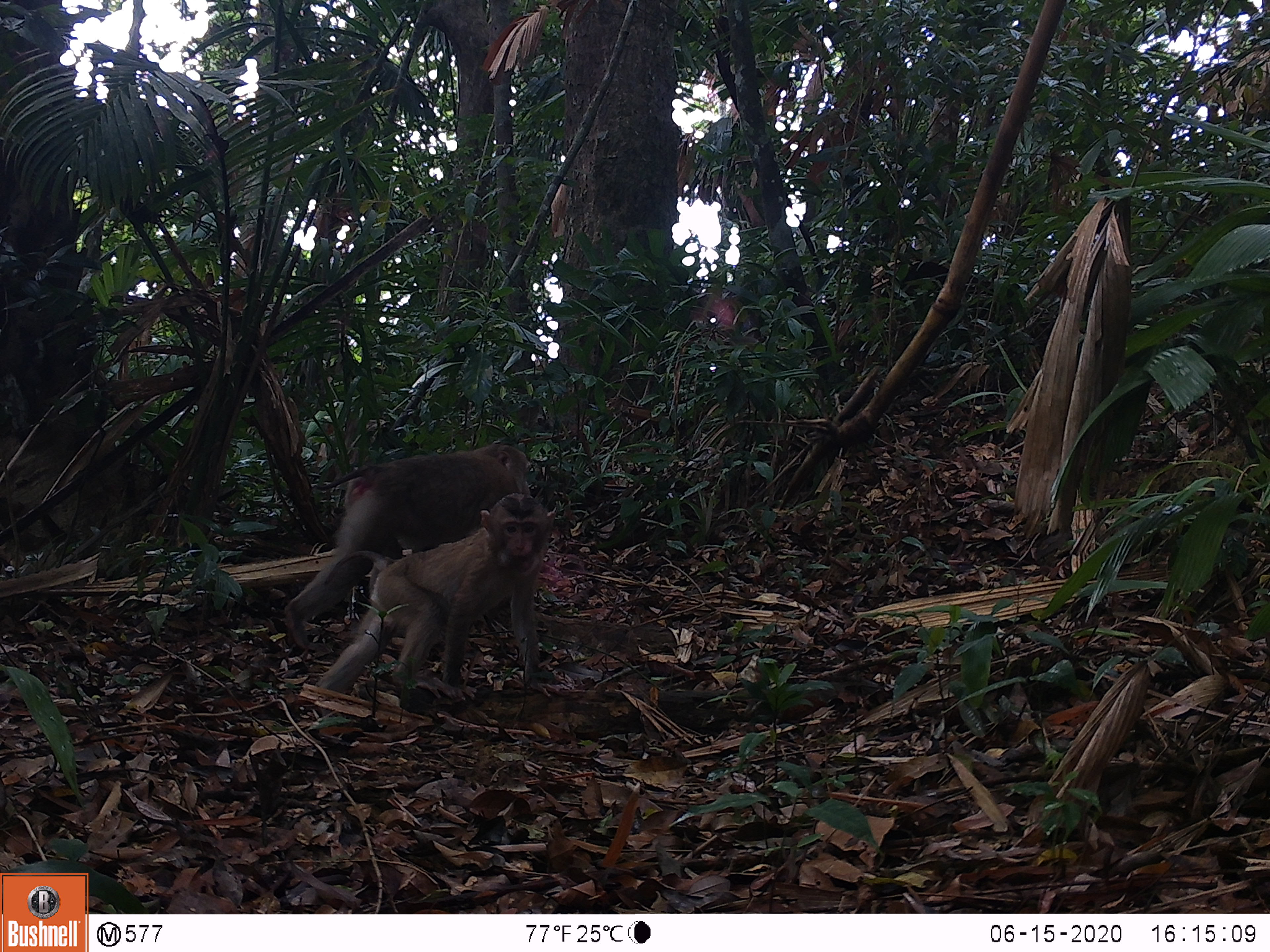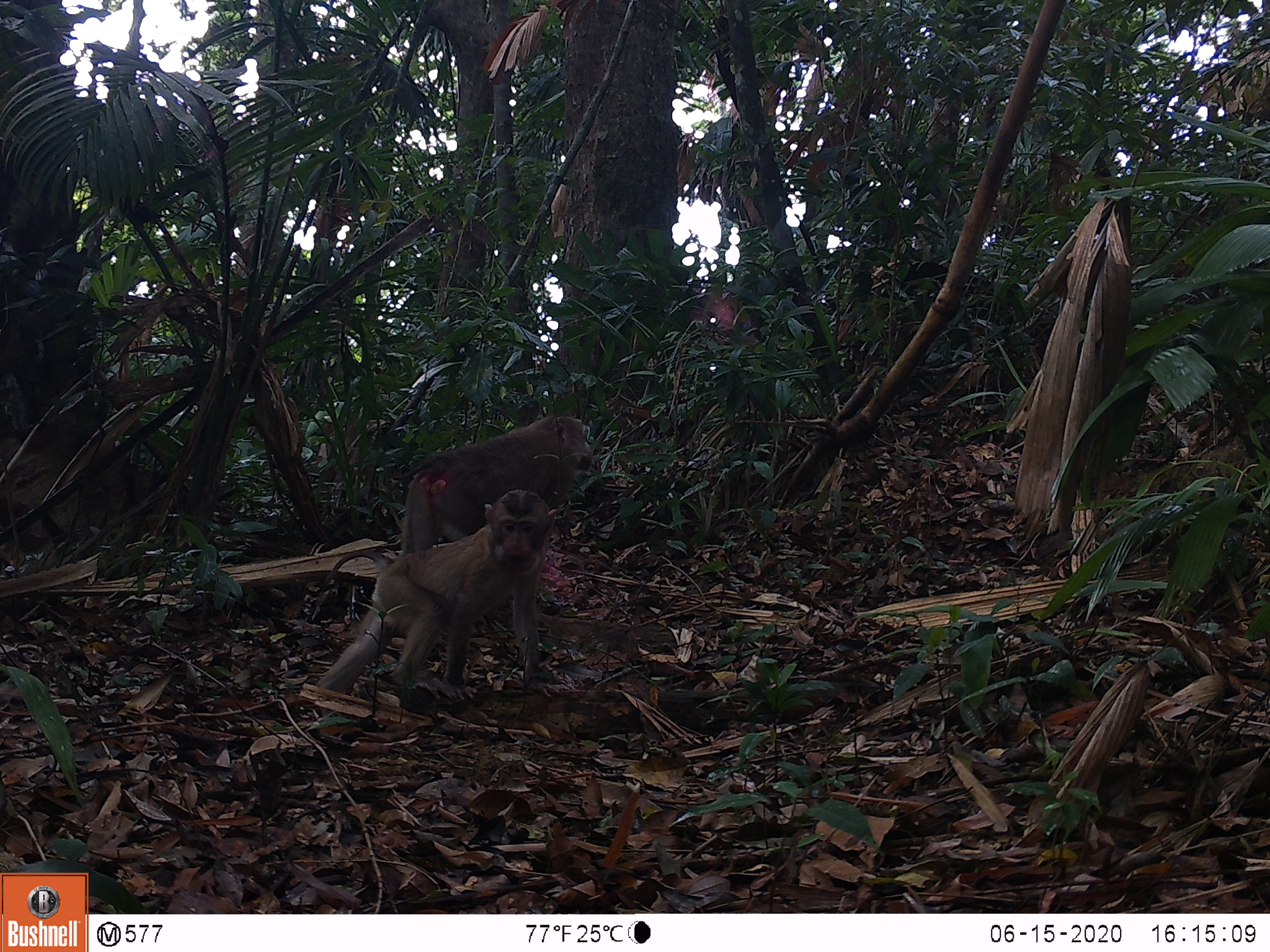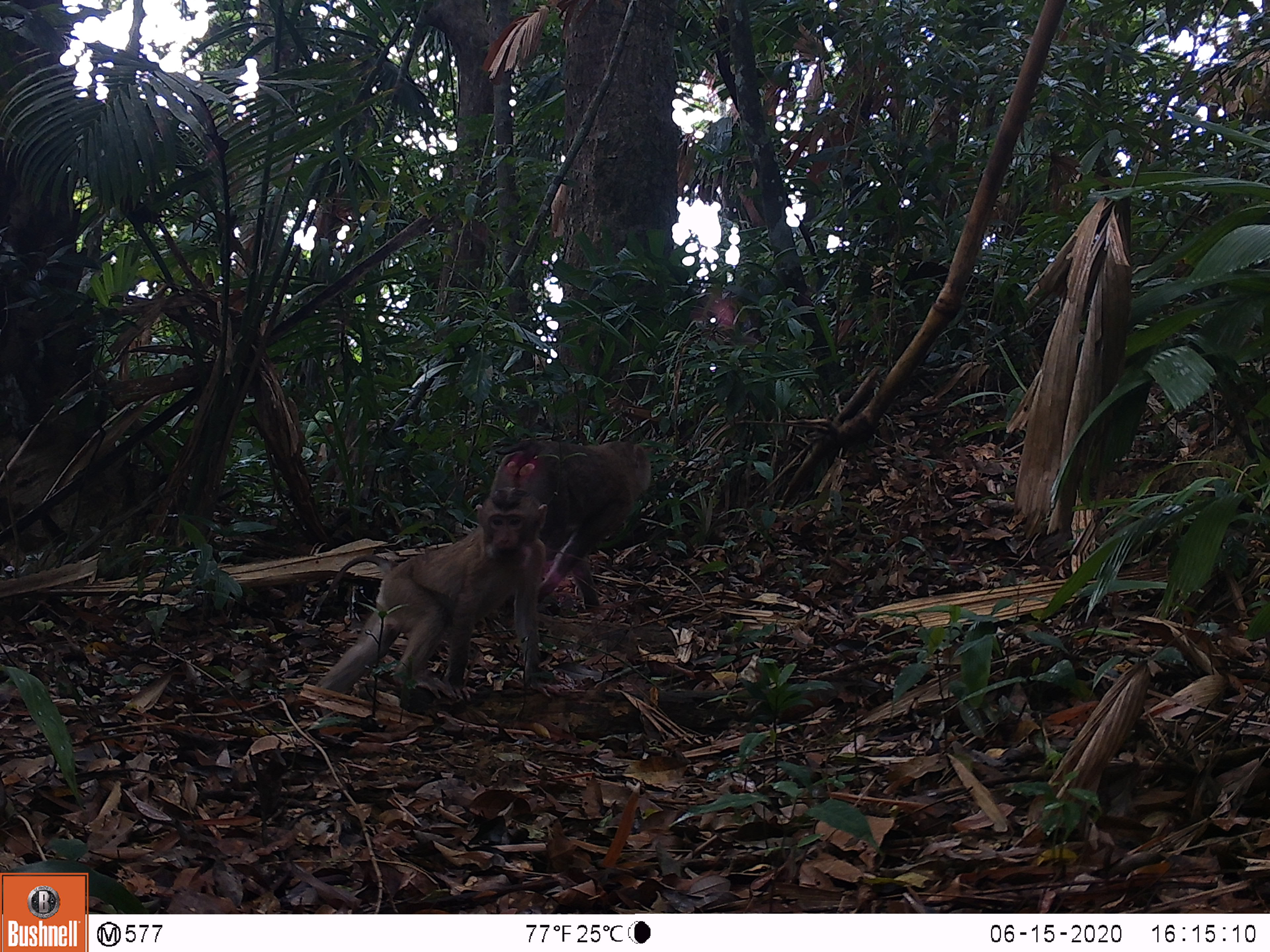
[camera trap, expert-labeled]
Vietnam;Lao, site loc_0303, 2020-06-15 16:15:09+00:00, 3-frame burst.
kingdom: Animalia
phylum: Chordata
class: Mammalia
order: Primates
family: Cercopithecidae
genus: Macaca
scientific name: Macaca nemestrina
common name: pig-tailed macaque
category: pig tailed macaque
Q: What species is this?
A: Pig tailed macaque (pig-tailed macaque) (Macaca nemestrina).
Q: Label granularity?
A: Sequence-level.